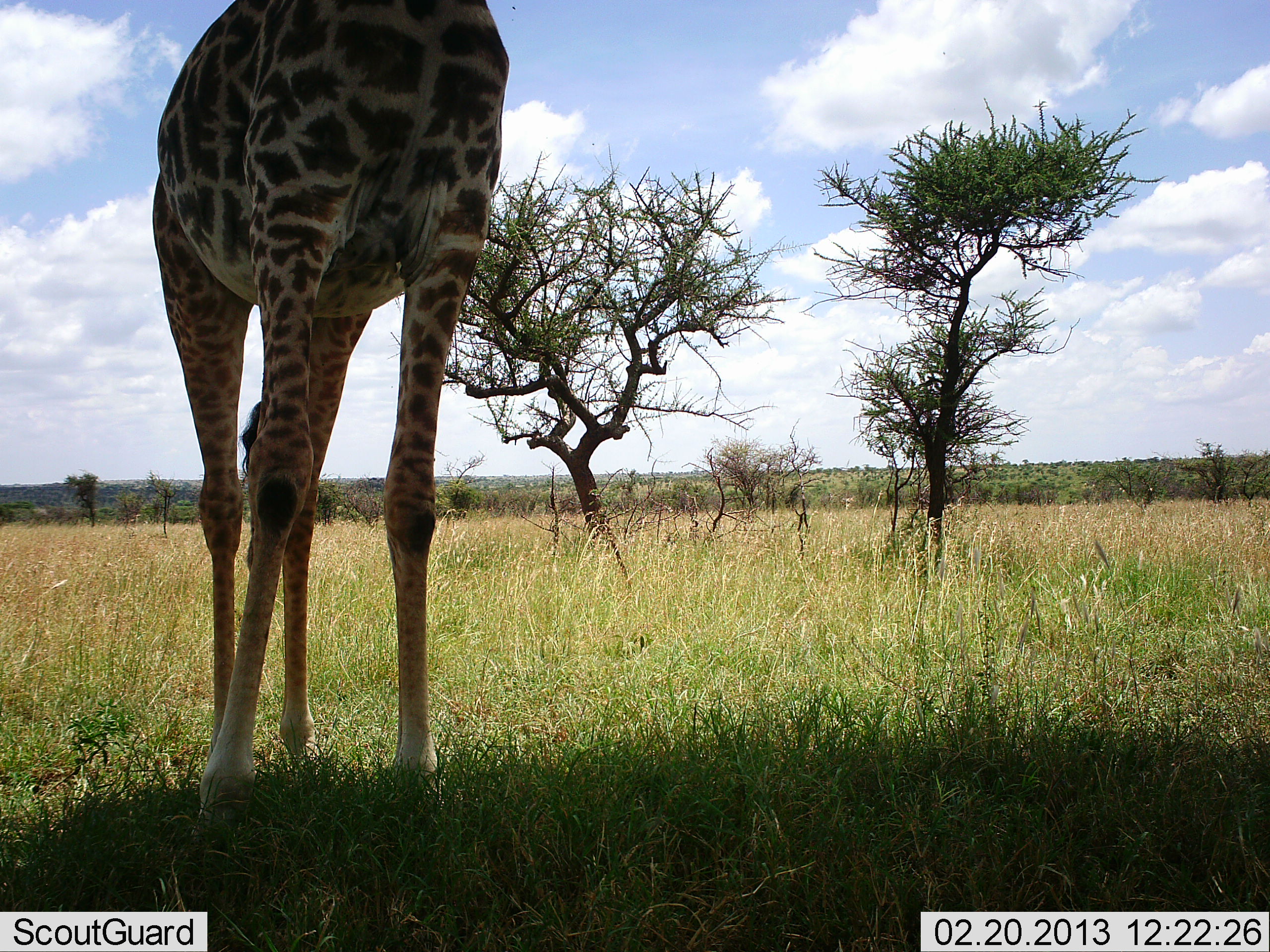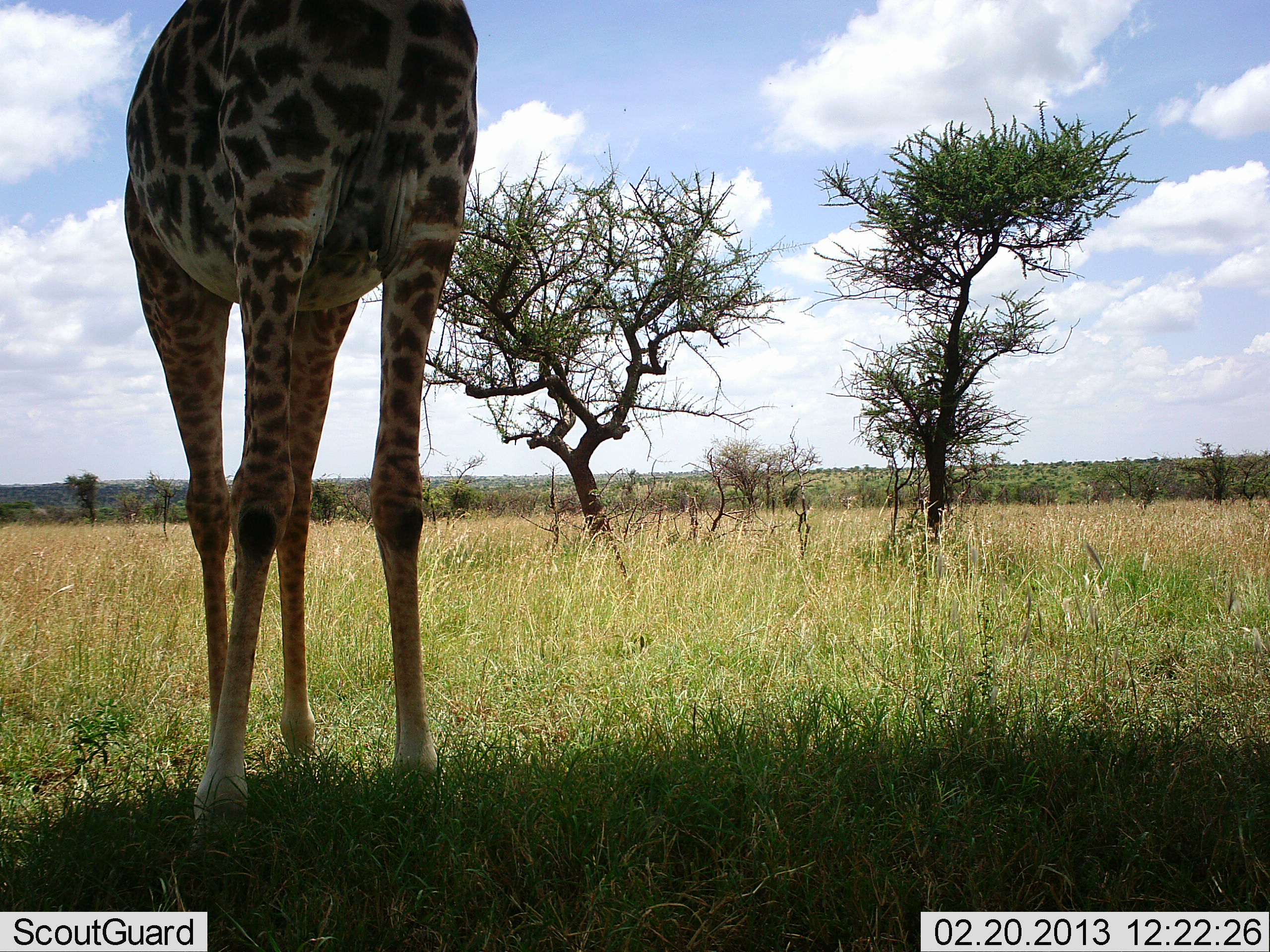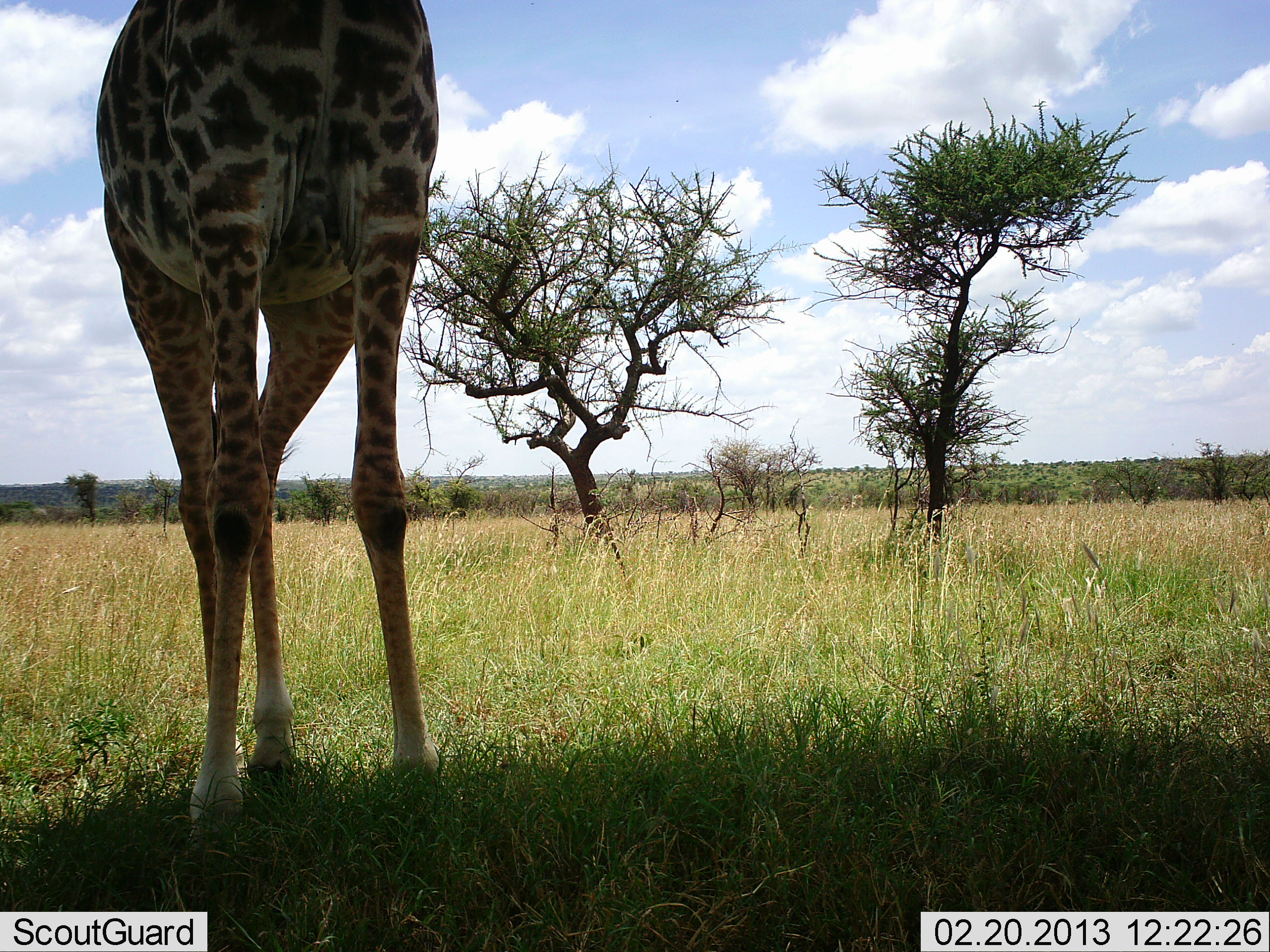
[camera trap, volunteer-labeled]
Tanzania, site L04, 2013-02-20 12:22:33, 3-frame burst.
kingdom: Animalia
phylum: Chordata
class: Mammalia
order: Artiodactyla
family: Giraffidae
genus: Giraffa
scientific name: Giraffa camelopardalis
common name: giraffe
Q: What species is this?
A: Giraffe (Giraffa camelopardalis).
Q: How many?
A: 1.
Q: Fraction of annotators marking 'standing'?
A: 89%.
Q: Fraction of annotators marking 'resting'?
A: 0%.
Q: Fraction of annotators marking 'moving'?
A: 3%.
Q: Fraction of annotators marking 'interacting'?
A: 0%.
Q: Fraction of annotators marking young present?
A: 0%.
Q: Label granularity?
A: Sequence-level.